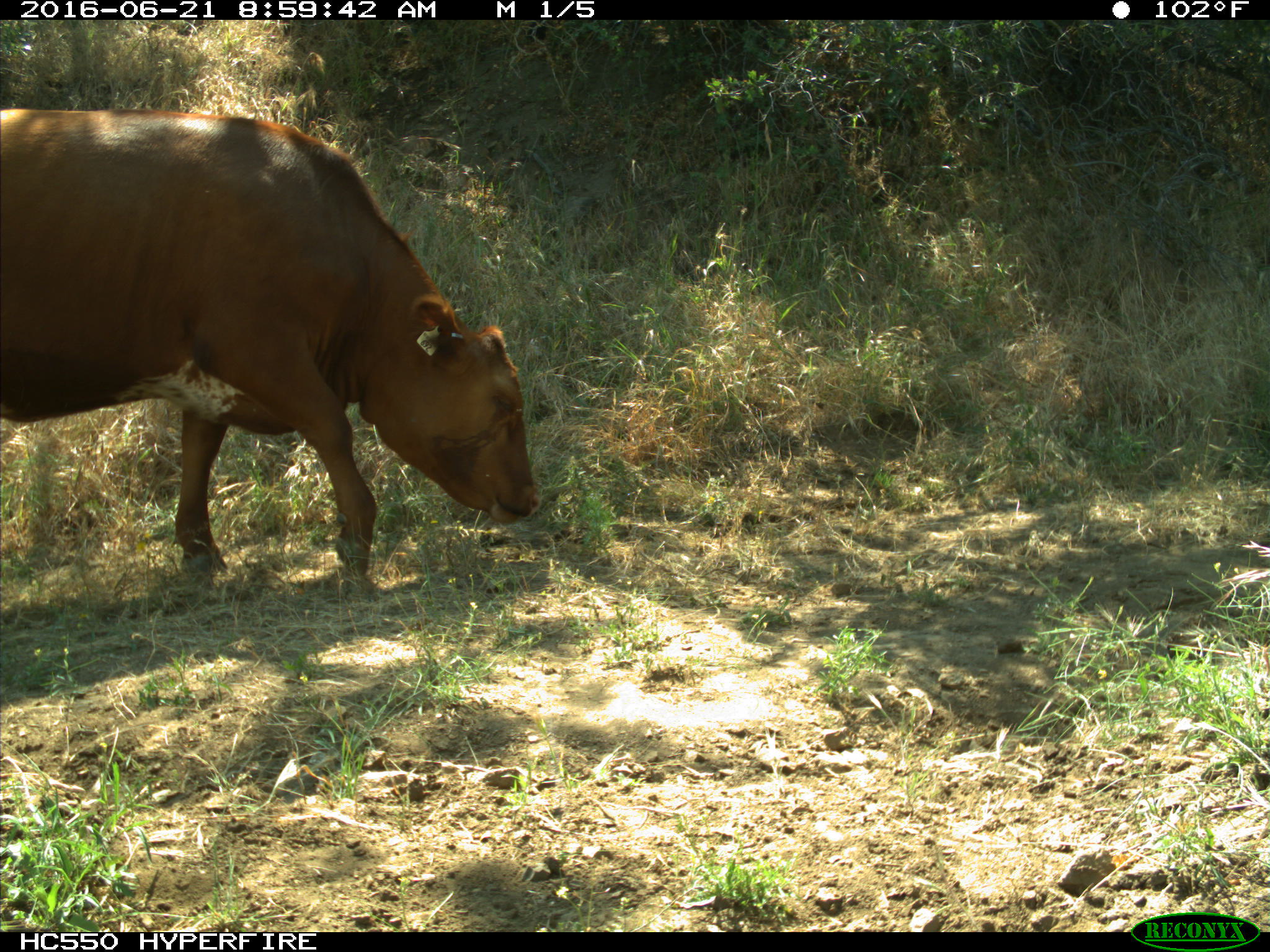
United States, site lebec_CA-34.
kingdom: Animalia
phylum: Chordata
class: Mammalia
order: Artiodactyla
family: Bovidae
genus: Bos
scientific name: Bos taurus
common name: domestic cow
Bos taurus (domestic cow).